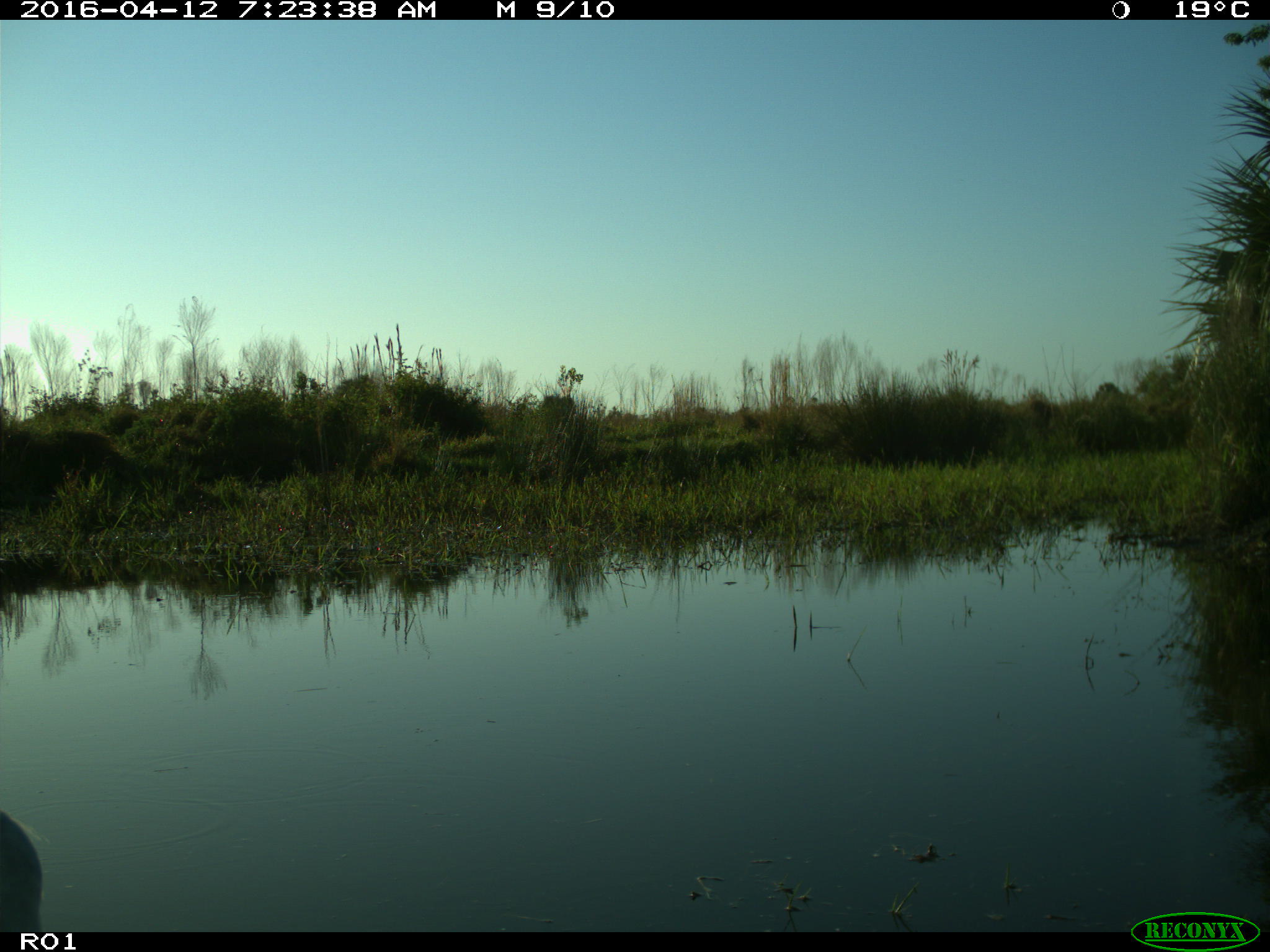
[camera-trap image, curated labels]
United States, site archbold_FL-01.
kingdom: Animalia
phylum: Chordata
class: Aves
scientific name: Aves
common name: birds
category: unidentified bird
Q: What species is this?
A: Unidentified bird (birds) (Aves).